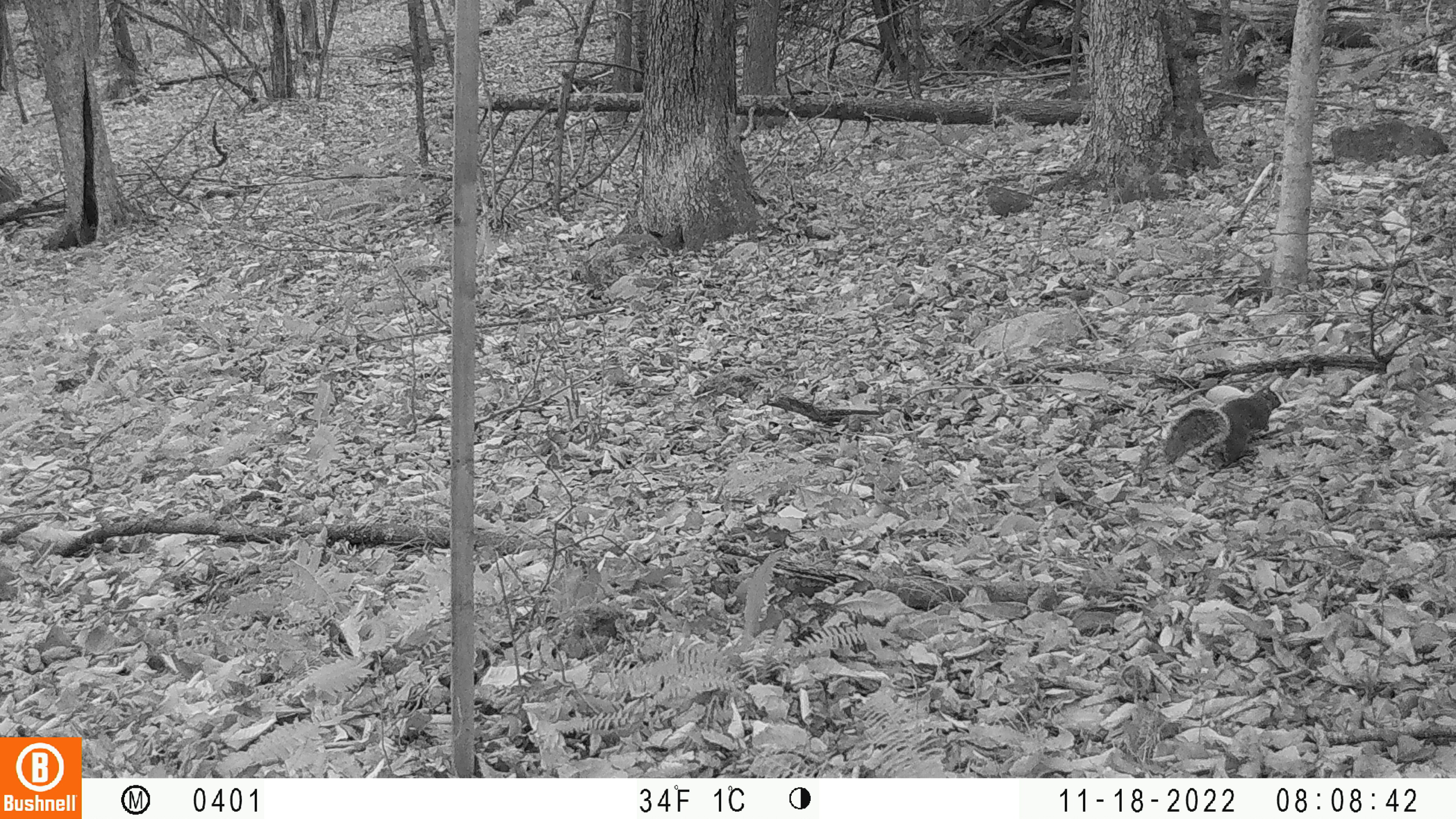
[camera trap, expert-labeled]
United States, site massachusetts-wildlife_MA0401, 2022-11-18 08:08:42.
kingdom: Animalia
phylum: Chordata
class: Mammalia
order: Rodentia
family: Sciuridae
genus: Sciurus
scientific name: Sciurus carolinensis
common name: gray squirrel